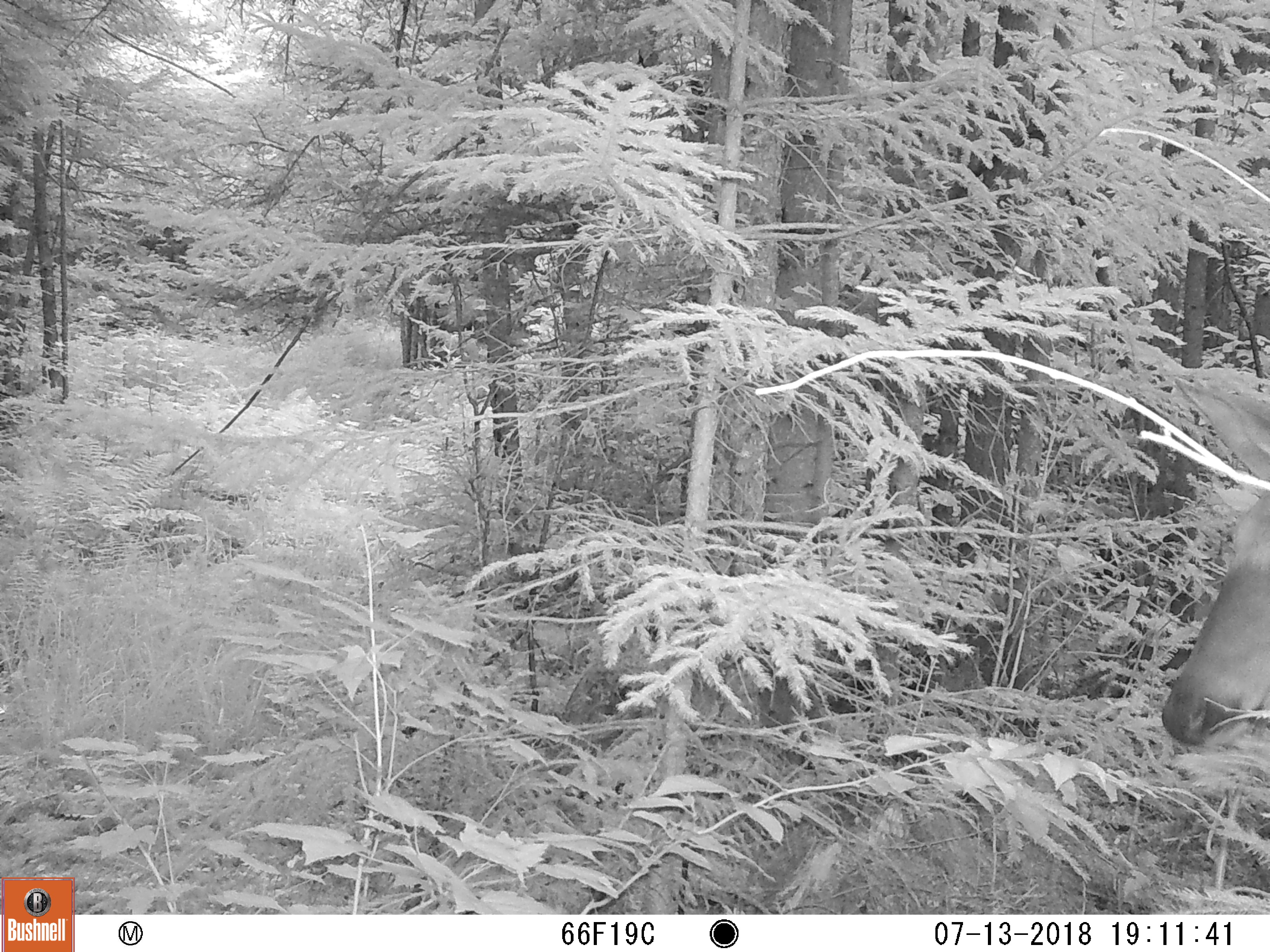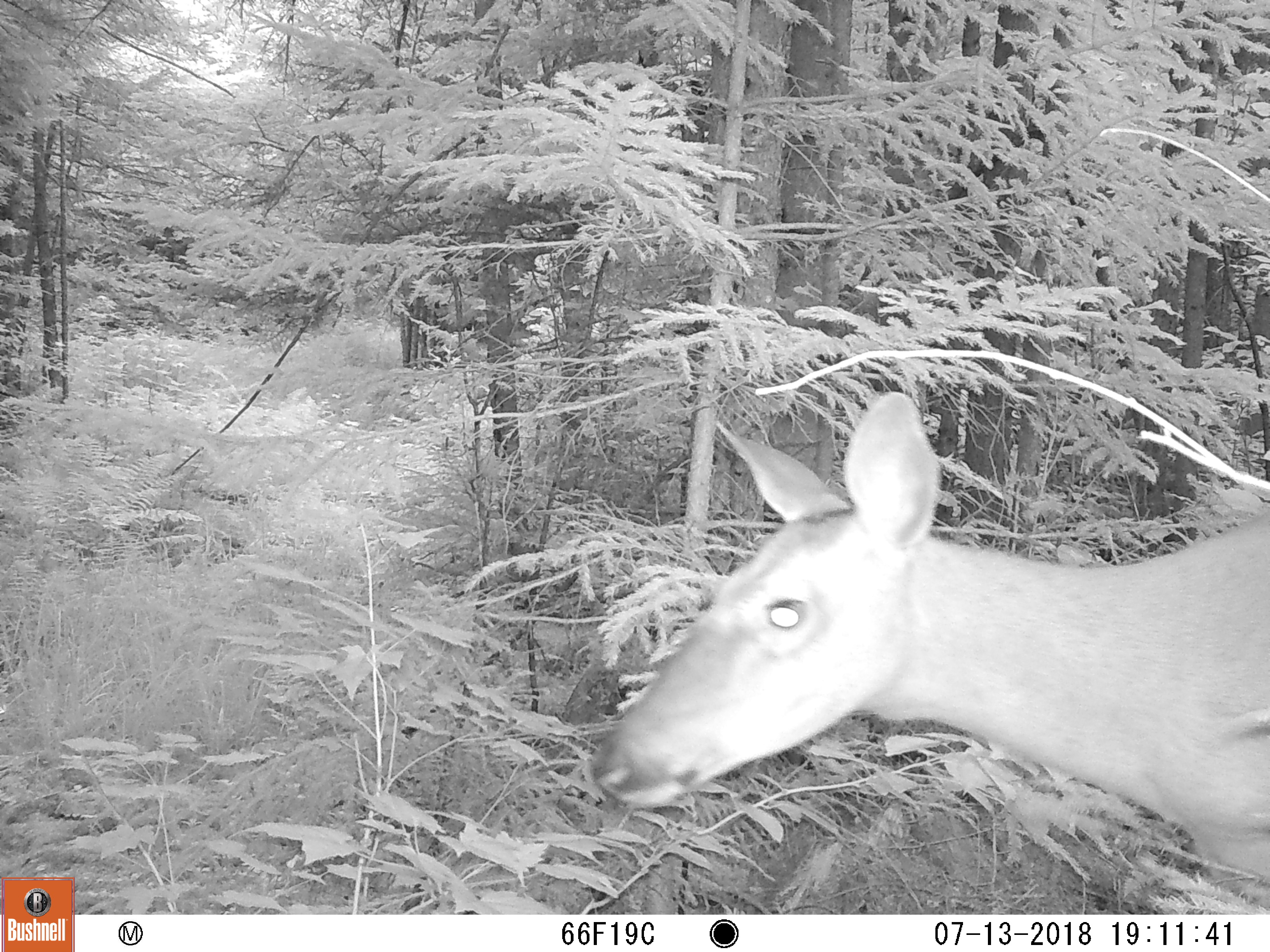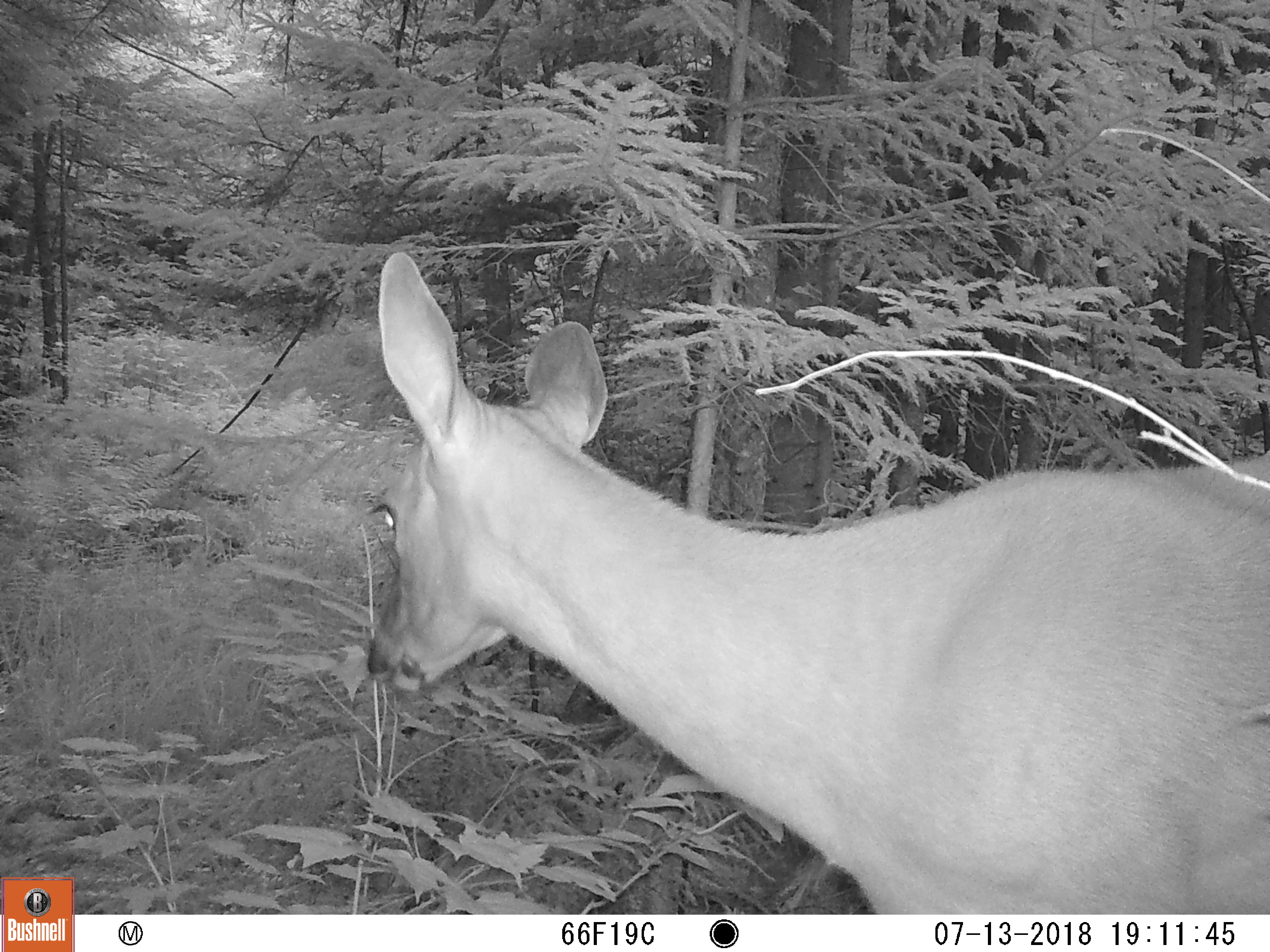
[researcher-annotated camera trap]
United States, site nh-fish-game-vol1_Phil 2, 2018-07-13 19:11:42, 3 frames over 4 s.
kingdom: Animalia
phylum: Chordata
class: Mammalia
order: Artiodactyla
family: Cervidae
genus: Odocoileus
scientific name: Odocoileus virginianus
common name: white-tailed deer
White-tailed deer (Odocoileus virginianus).